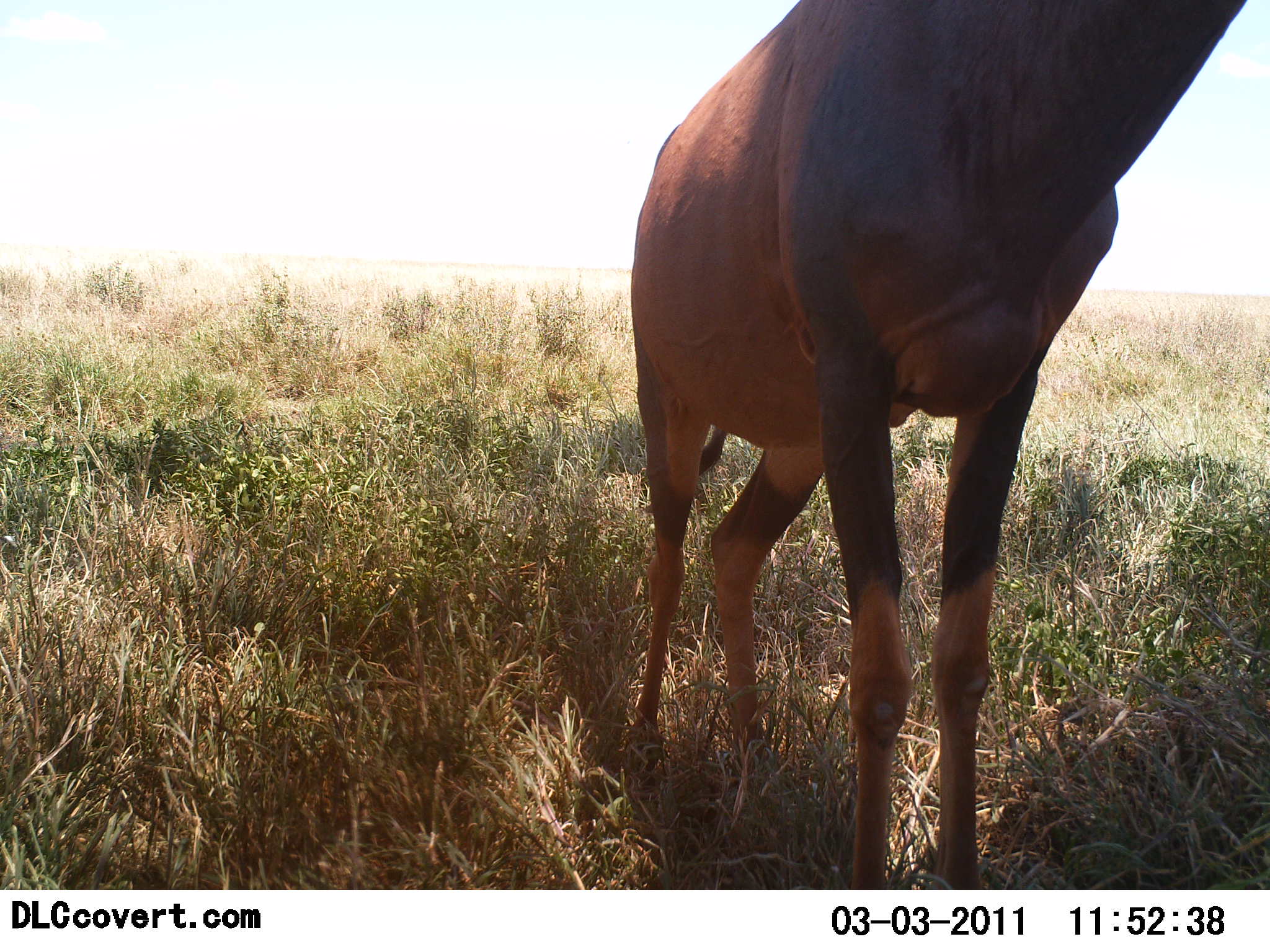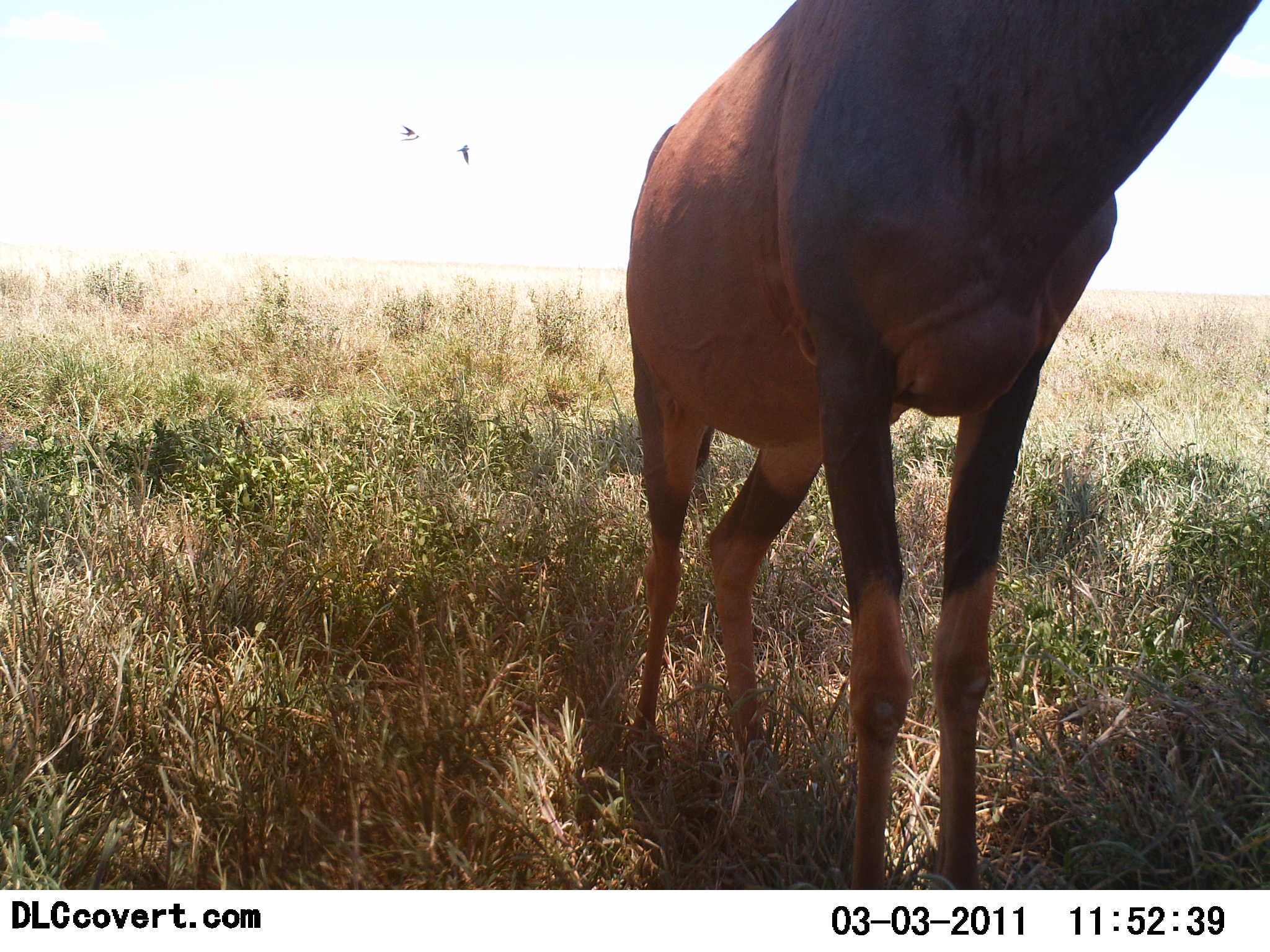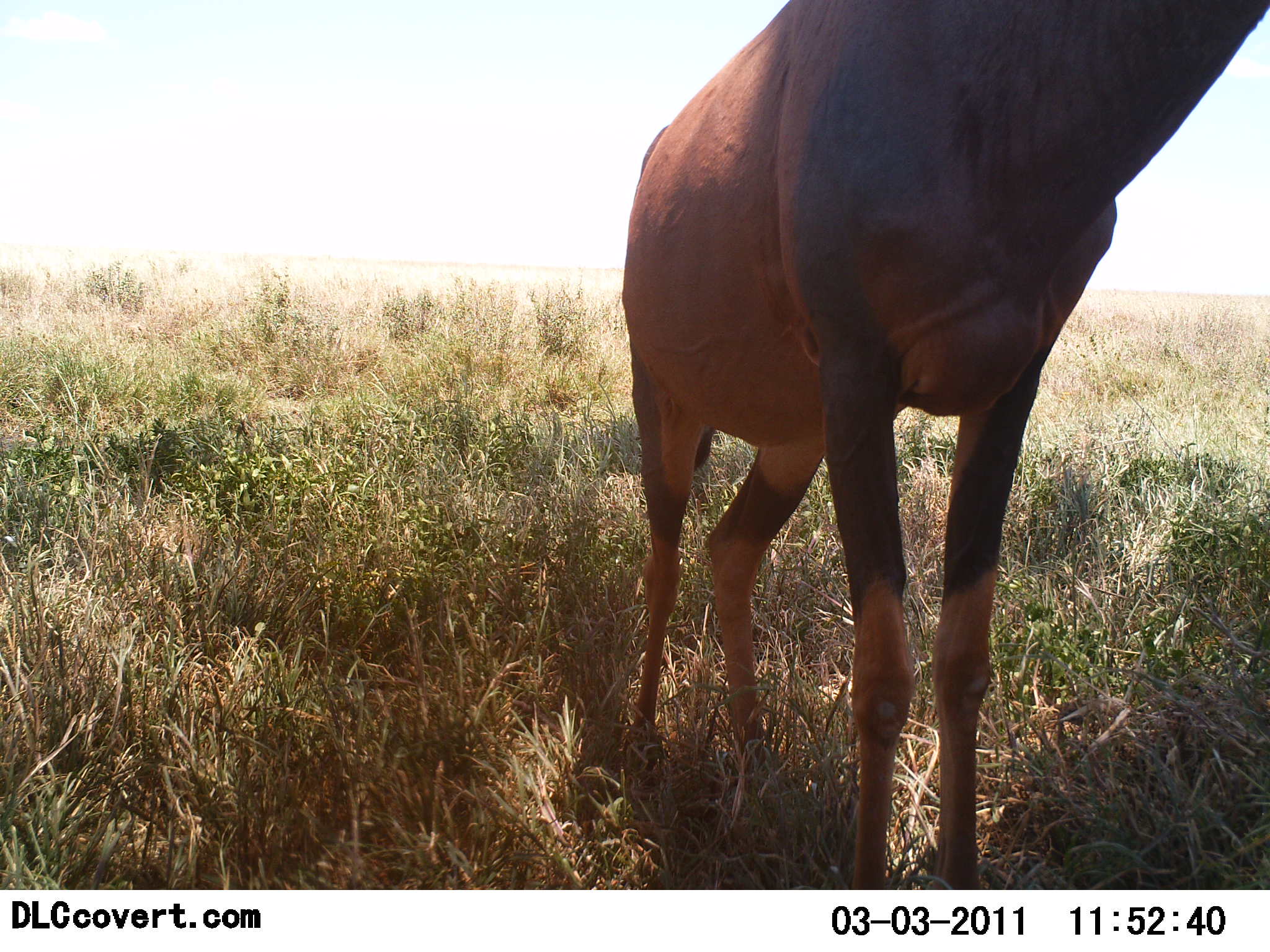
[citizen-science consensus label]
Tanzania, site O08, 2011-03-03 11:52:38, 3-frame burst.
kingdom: Animalia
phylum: Chordata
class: Mammalia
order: Artiodactyla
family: Bovidae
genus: Damaliscus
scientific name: Damaliscus lunatus jimela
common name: topi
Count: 1.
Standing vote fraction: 100%.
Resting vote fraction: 0%.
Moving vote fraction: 0%.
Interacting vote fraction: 0%.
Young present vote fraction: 0%.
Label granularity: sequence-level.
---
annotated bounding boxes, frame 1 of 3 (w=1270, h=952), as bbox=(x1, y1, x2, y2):
animal: bbox=(630, 1, 1270, 891)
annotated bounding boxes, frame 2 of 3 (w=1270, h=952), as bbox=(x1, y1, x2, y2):
animal: bbox=(624, 1, 1270, 891)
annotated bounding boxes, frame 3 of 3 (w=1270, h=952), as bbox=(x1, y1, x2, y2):
animal: bbox=(621, 0, 1270, 891)